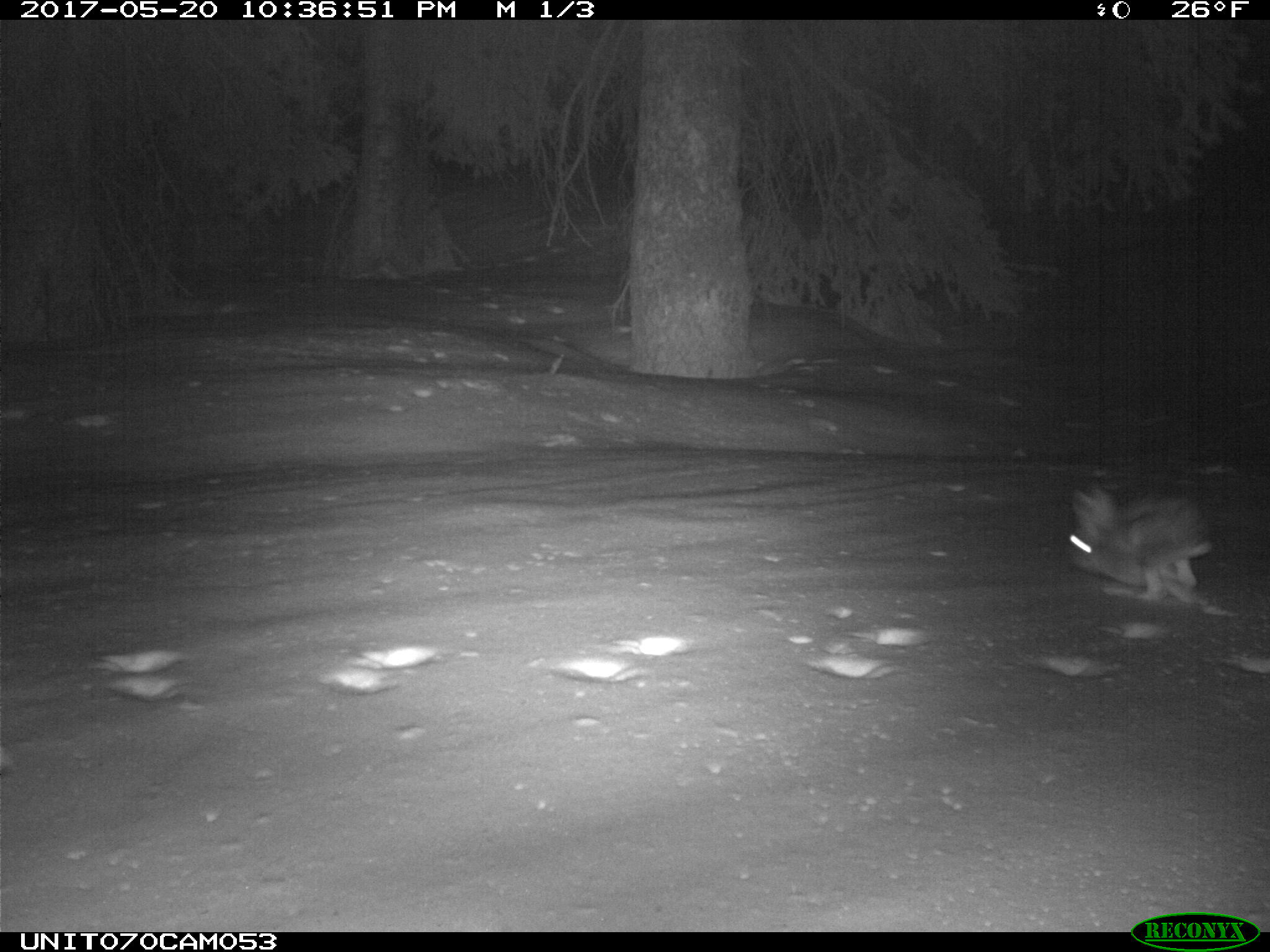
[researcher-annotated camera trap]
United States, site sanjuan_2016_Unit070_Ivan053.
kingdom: Animalia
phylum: Chordata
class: Mammalia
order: Lagomorpha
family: Leporidae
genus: Lepus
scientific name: Lepus americanus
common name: snowshoe hare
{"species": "Lepus americanus (snowshoe hare)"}